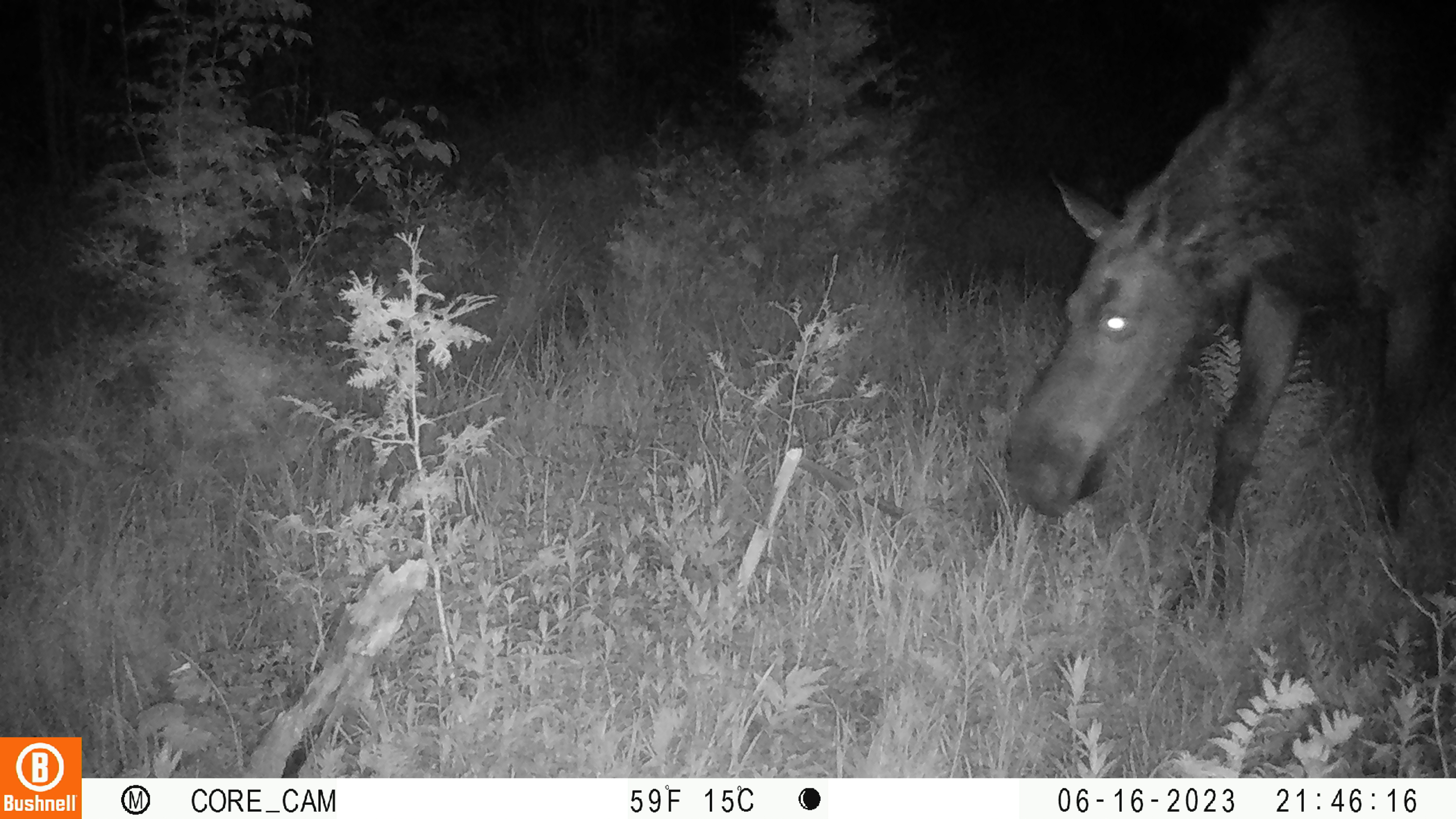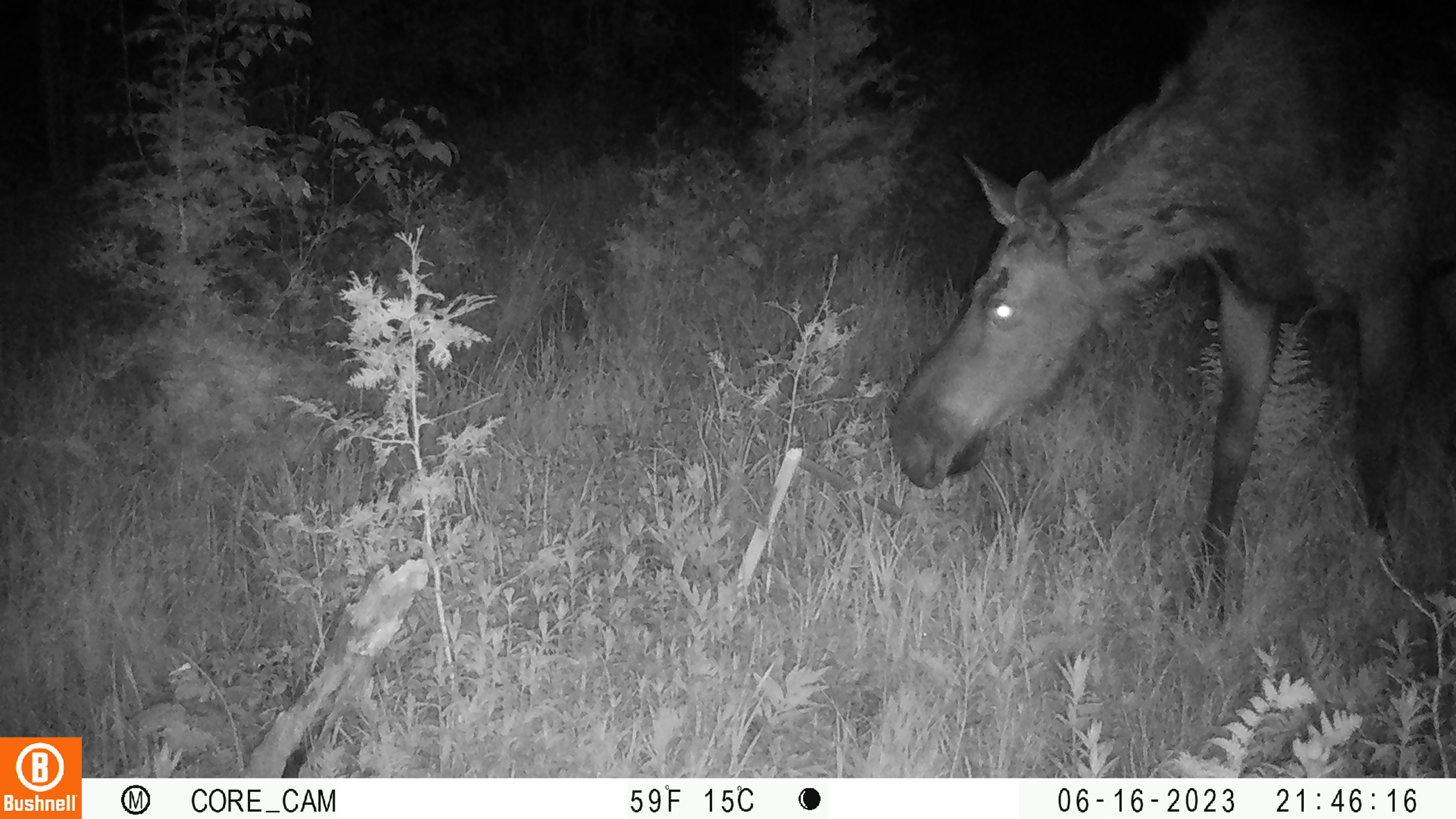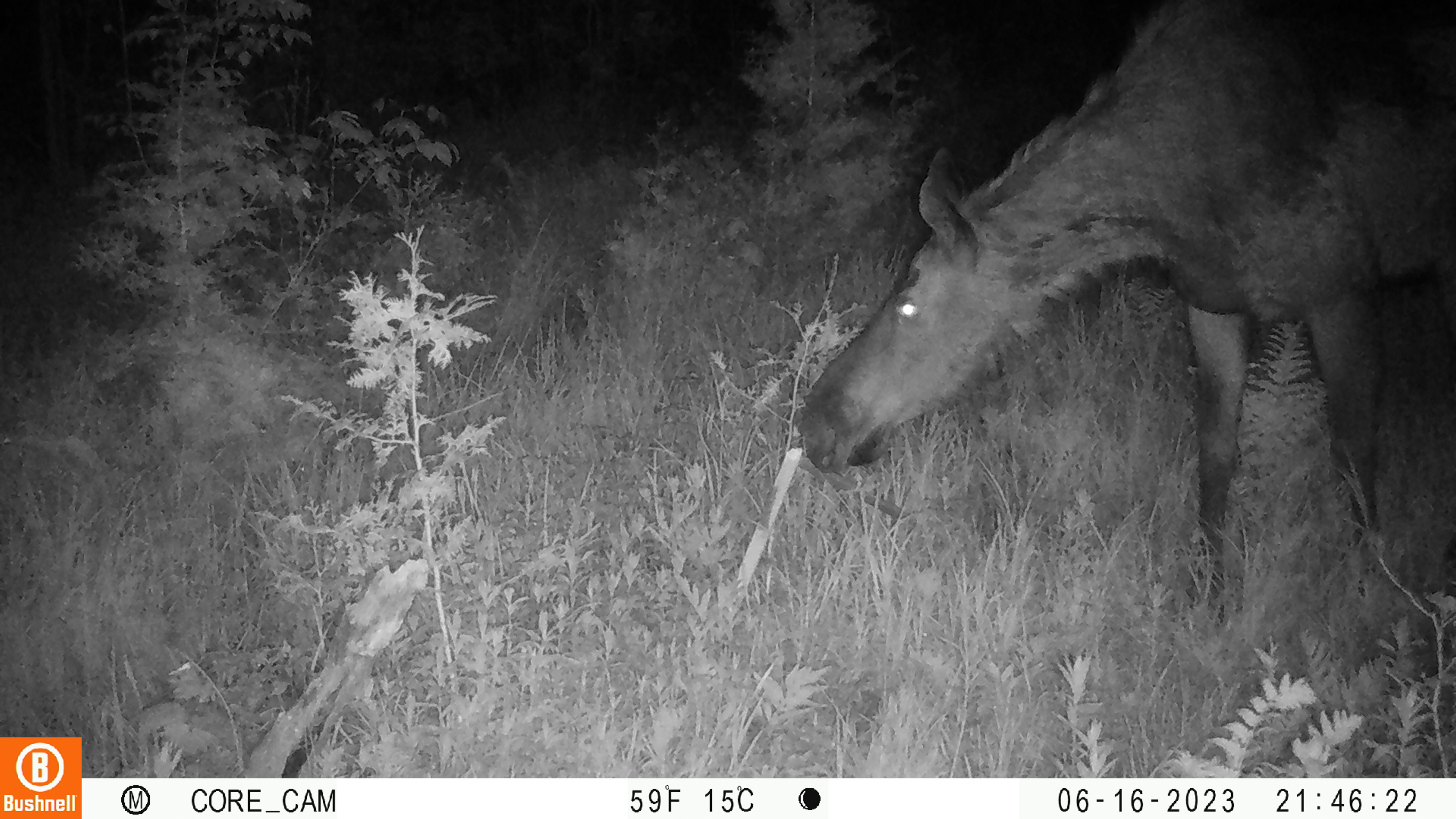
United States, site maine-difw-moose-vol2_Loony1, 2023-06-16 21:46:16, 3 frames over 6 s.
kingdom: Animalia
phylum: Chordata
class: Mammalia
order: Artiodactyla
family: Cervidae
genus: Alces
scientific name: Alces alces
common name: moose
Moose (Alces alces).